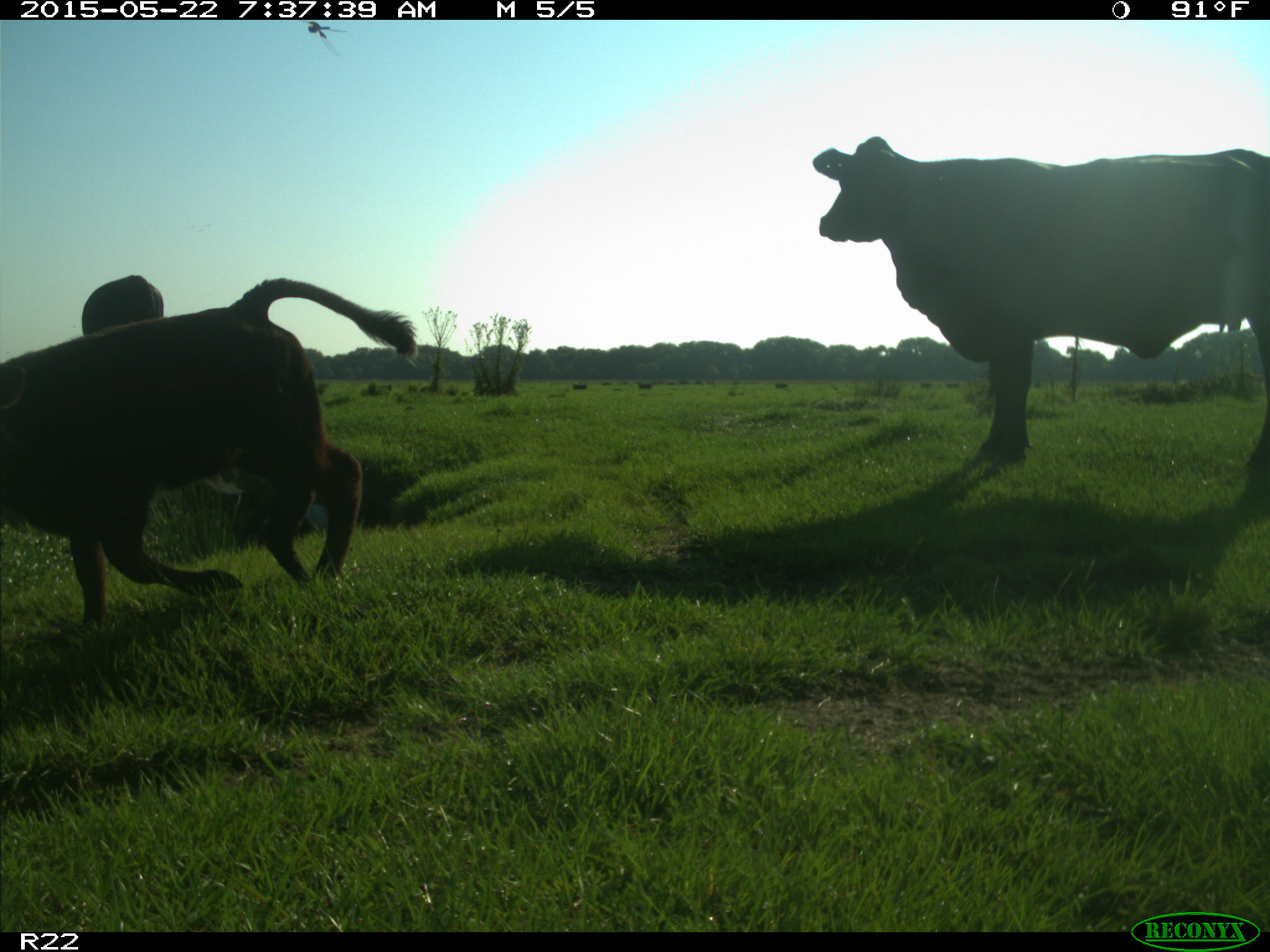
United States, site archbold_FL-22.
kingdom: Animalia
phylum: Chordata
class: Mammalia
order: Artiodactyla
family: Bovidae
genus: Bos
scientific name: Bos taurus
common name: domestic cow